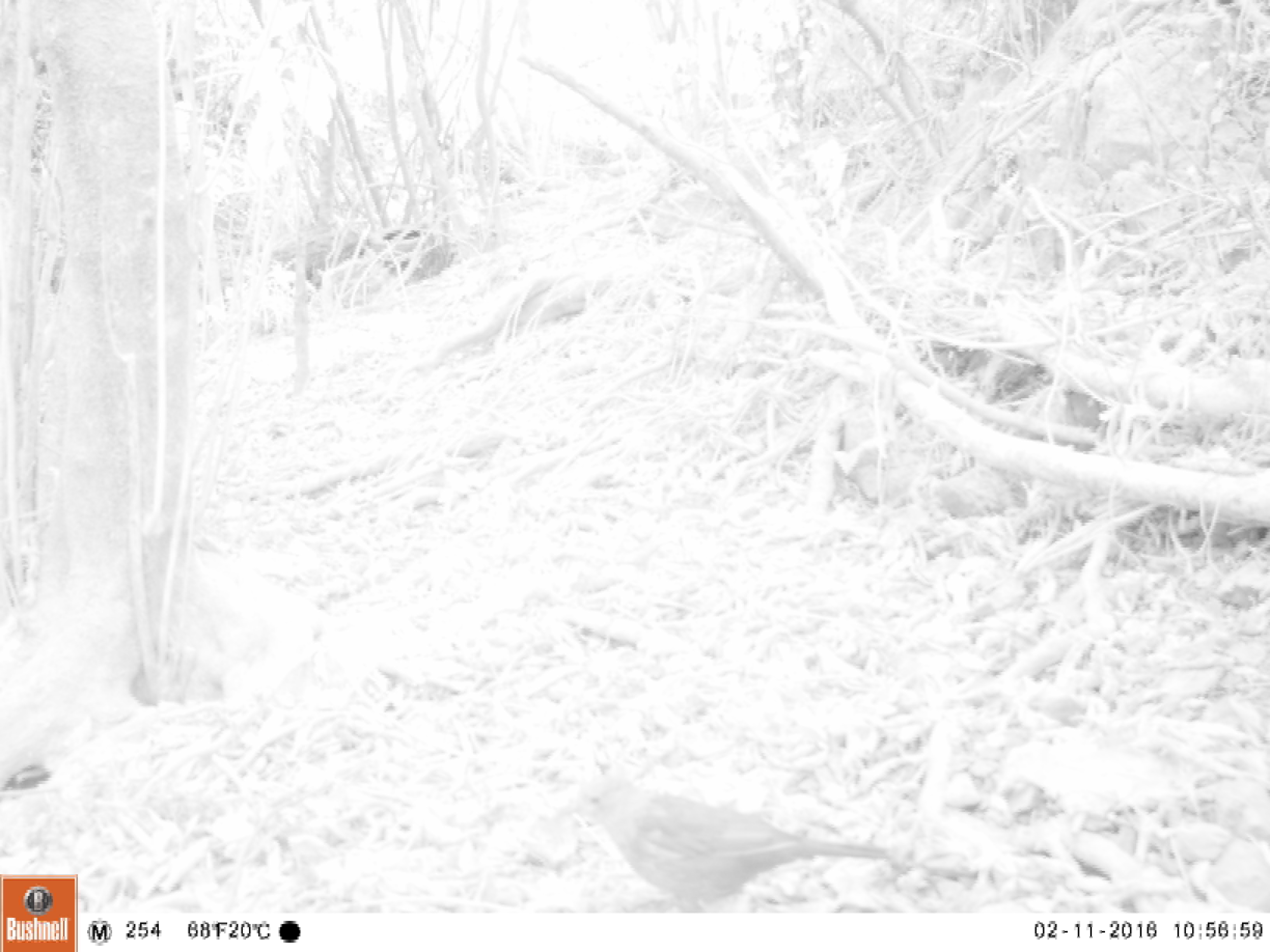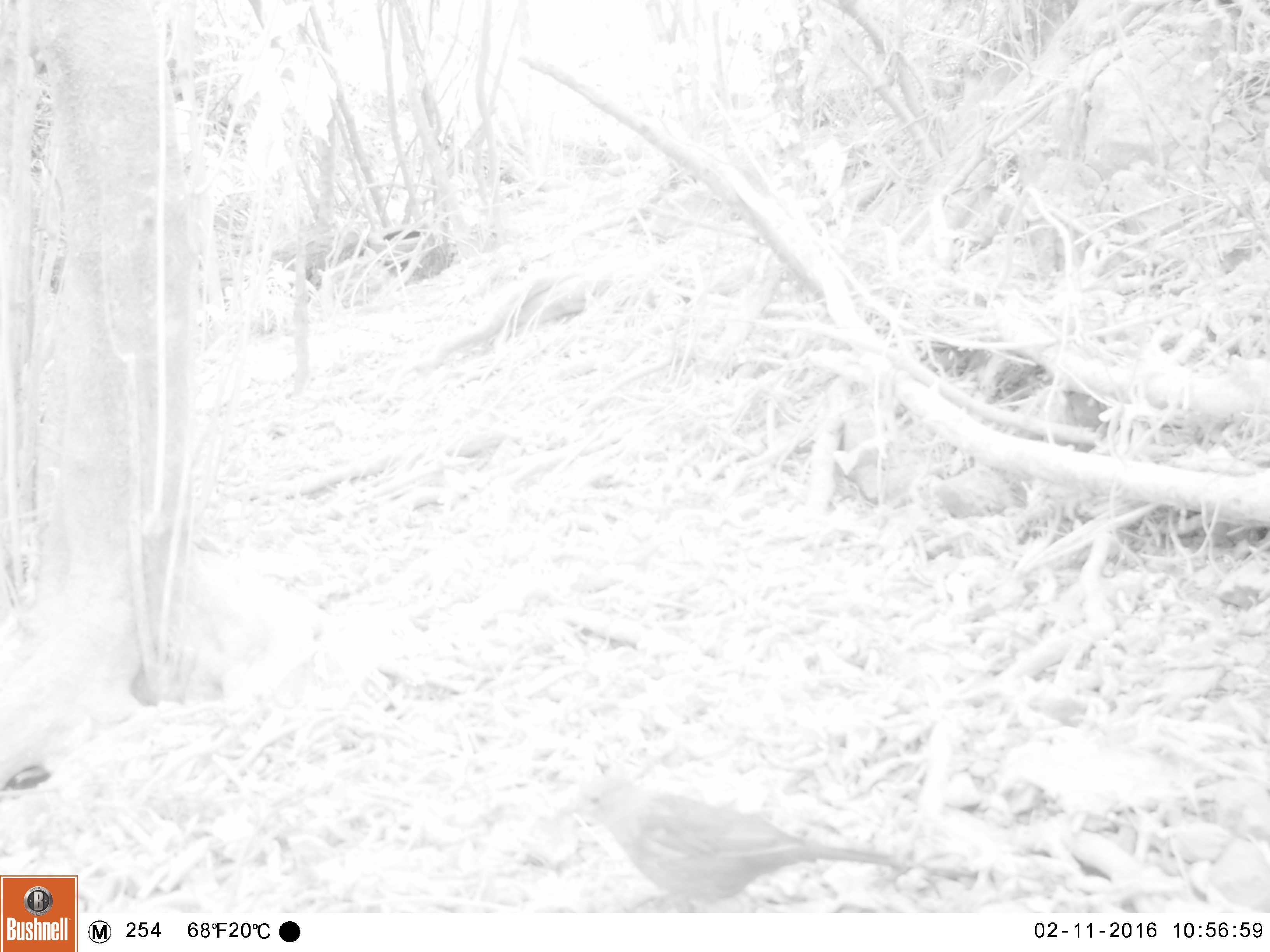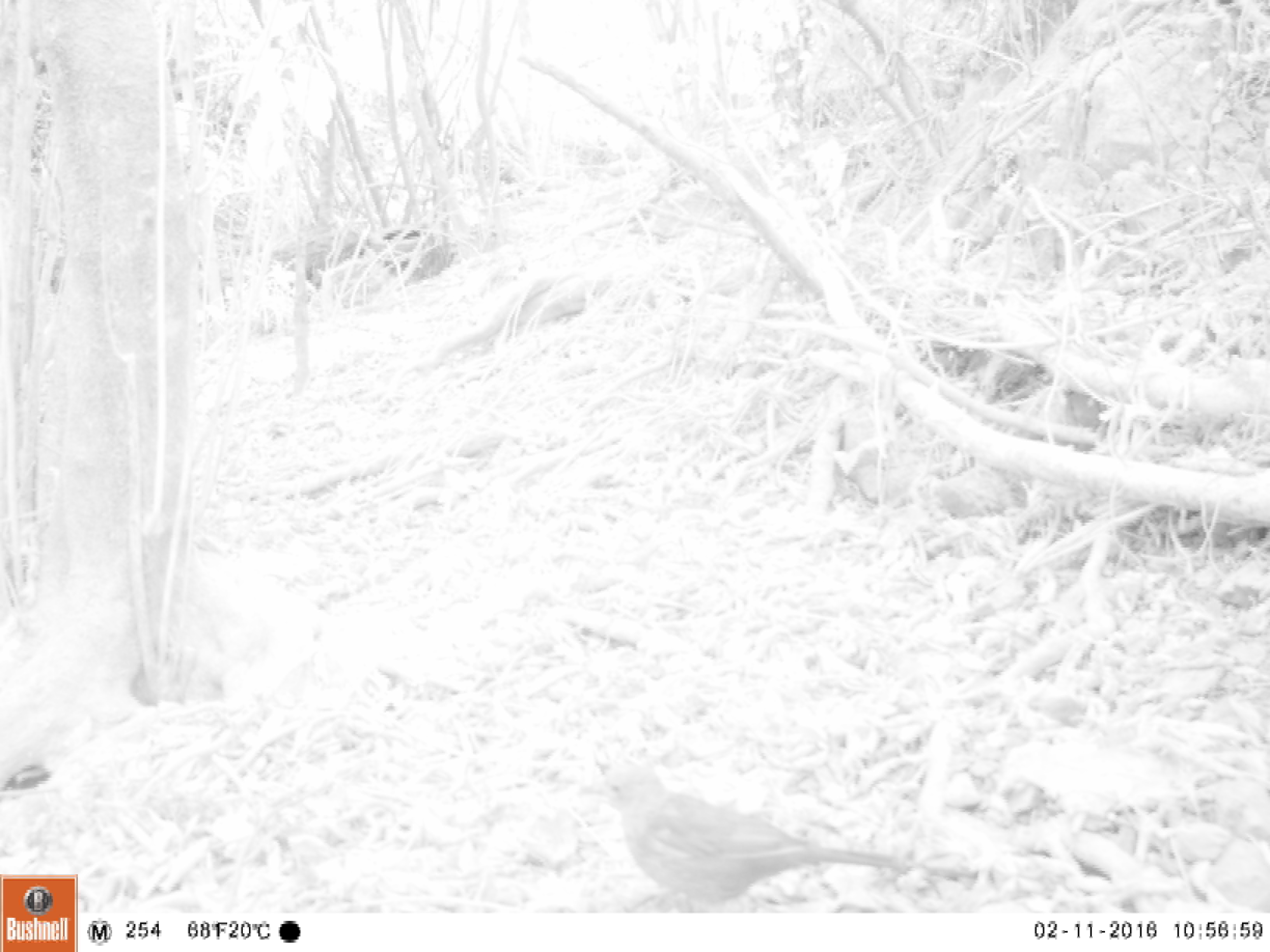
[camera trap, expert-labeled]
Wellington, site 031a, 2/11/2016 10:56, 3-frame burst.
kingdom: Animalia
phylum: Chordata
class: Aves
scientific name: Aves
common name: bird